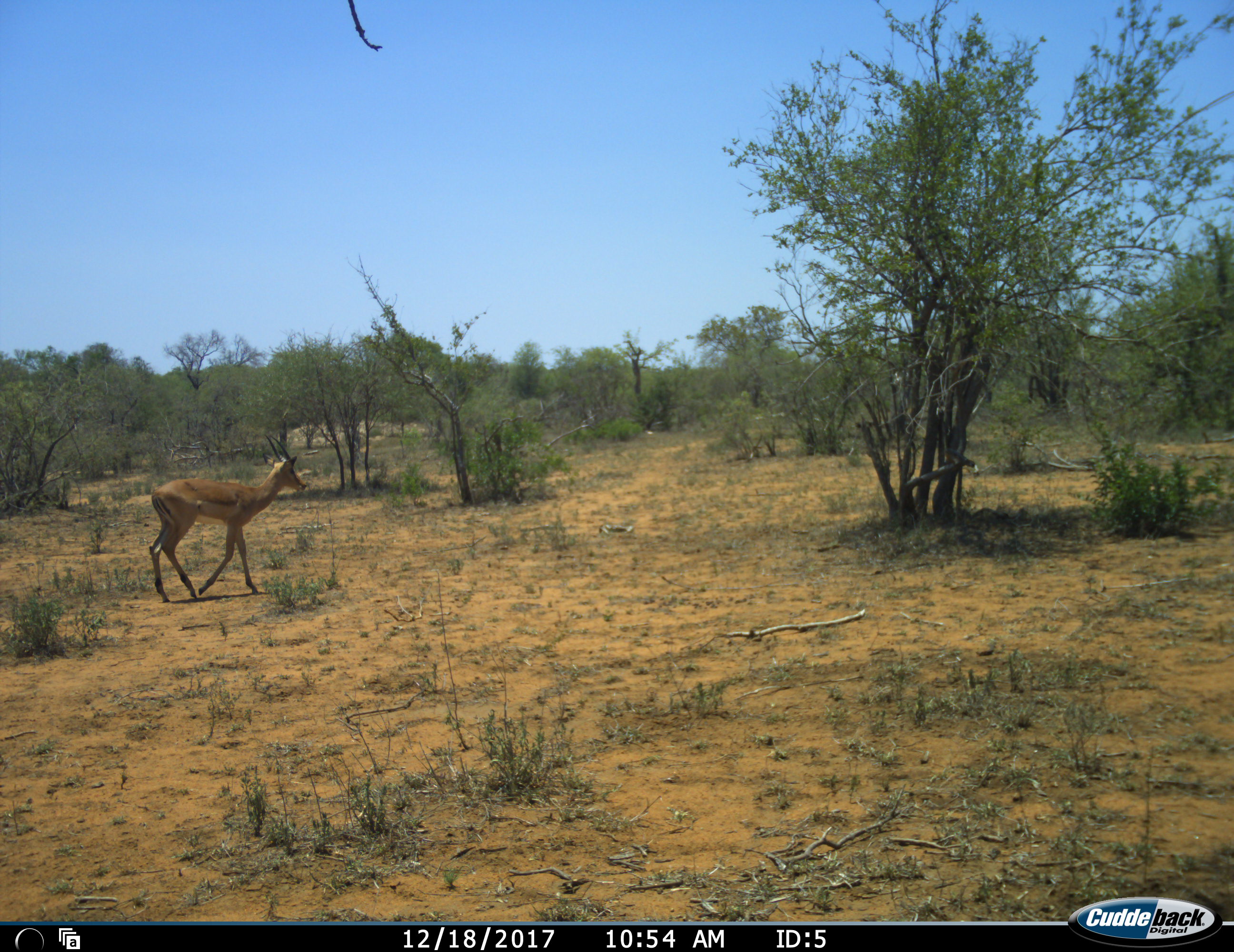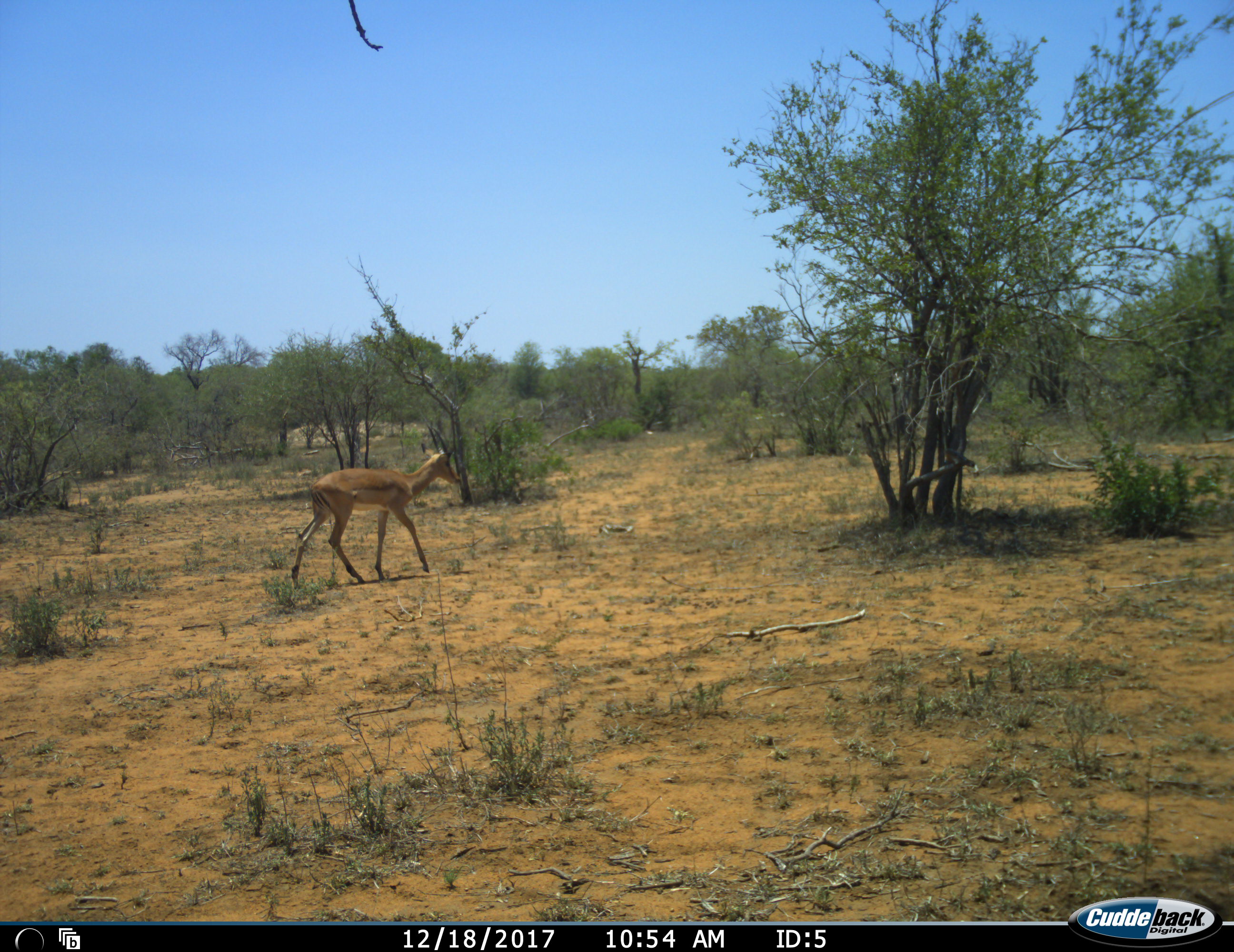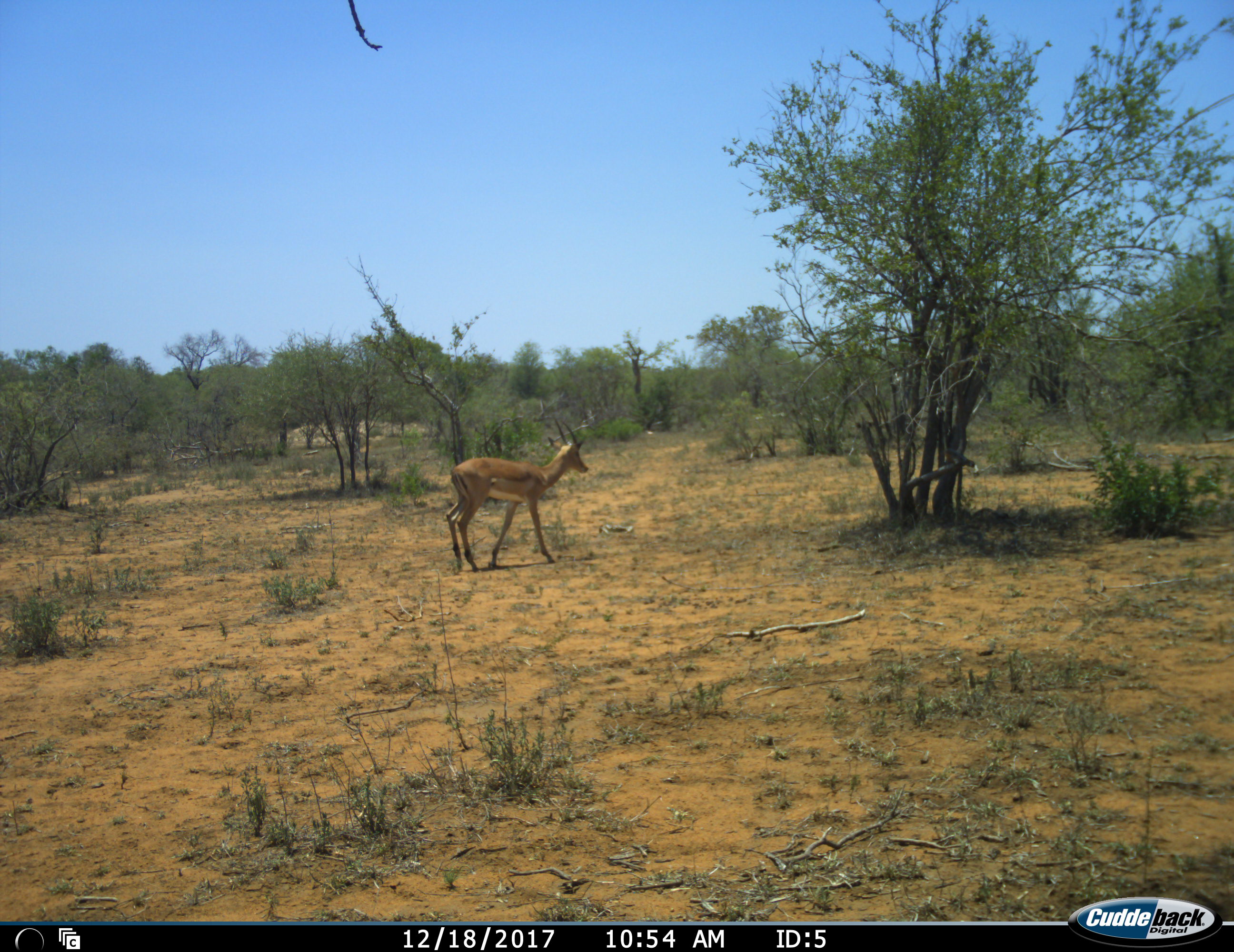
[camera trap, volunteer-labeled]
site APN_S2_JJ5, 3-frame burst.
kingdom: Animalia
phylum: Chordata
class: Mammalia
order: Artiodactyla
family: Bovidae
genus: Aepyceros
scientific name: Aepyceros melampus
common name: impala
Impala (Aepyceros melampus), count 1. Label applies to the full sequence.